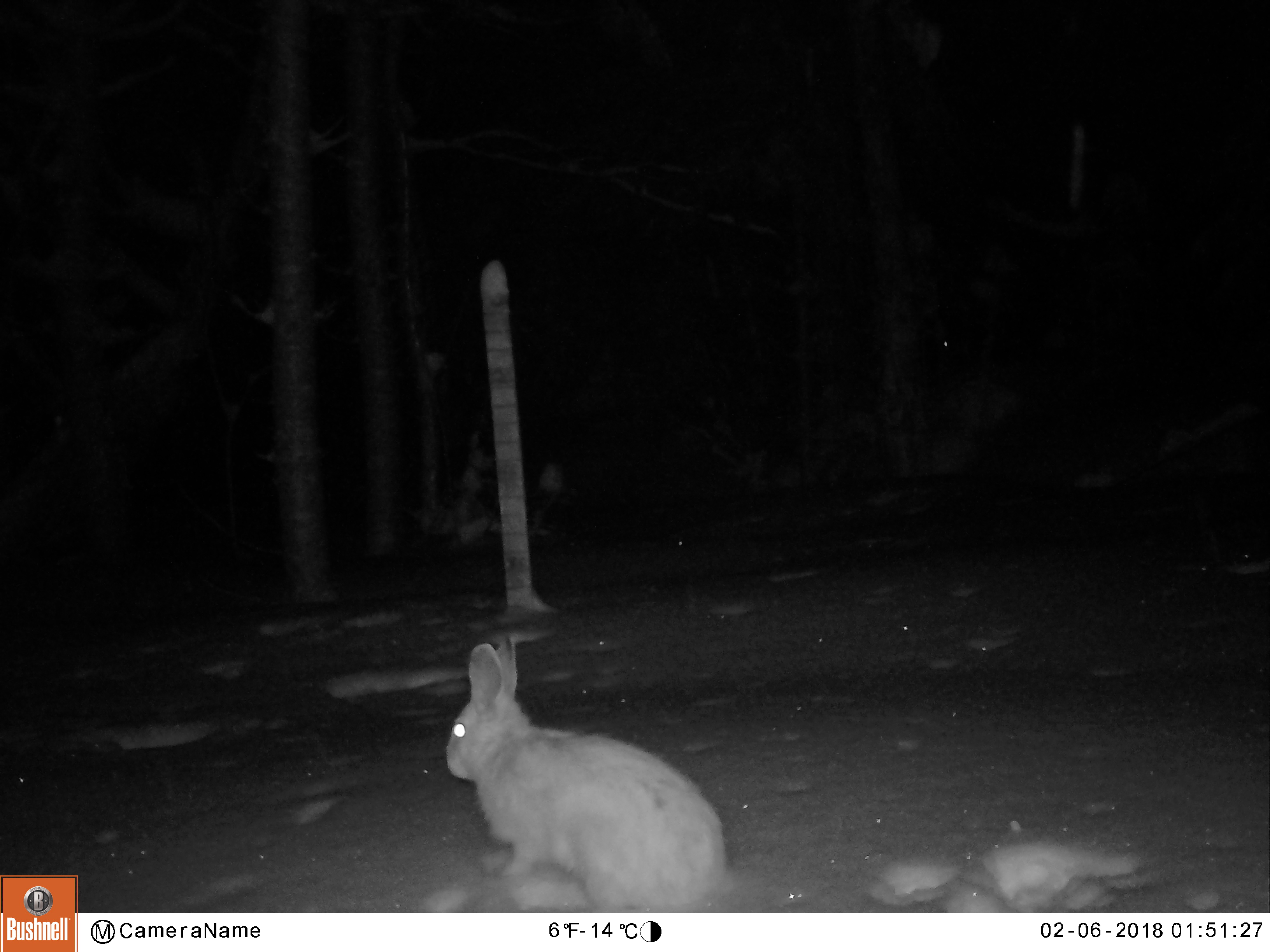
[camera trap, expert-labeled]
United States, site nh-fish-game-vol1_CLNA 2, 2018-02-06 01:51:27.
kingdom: Animalia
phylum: Chordata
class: Mammalia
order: Lagomorpha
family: Leporidae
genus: Lepus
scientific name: Lepus americanus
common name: snowshoe hare